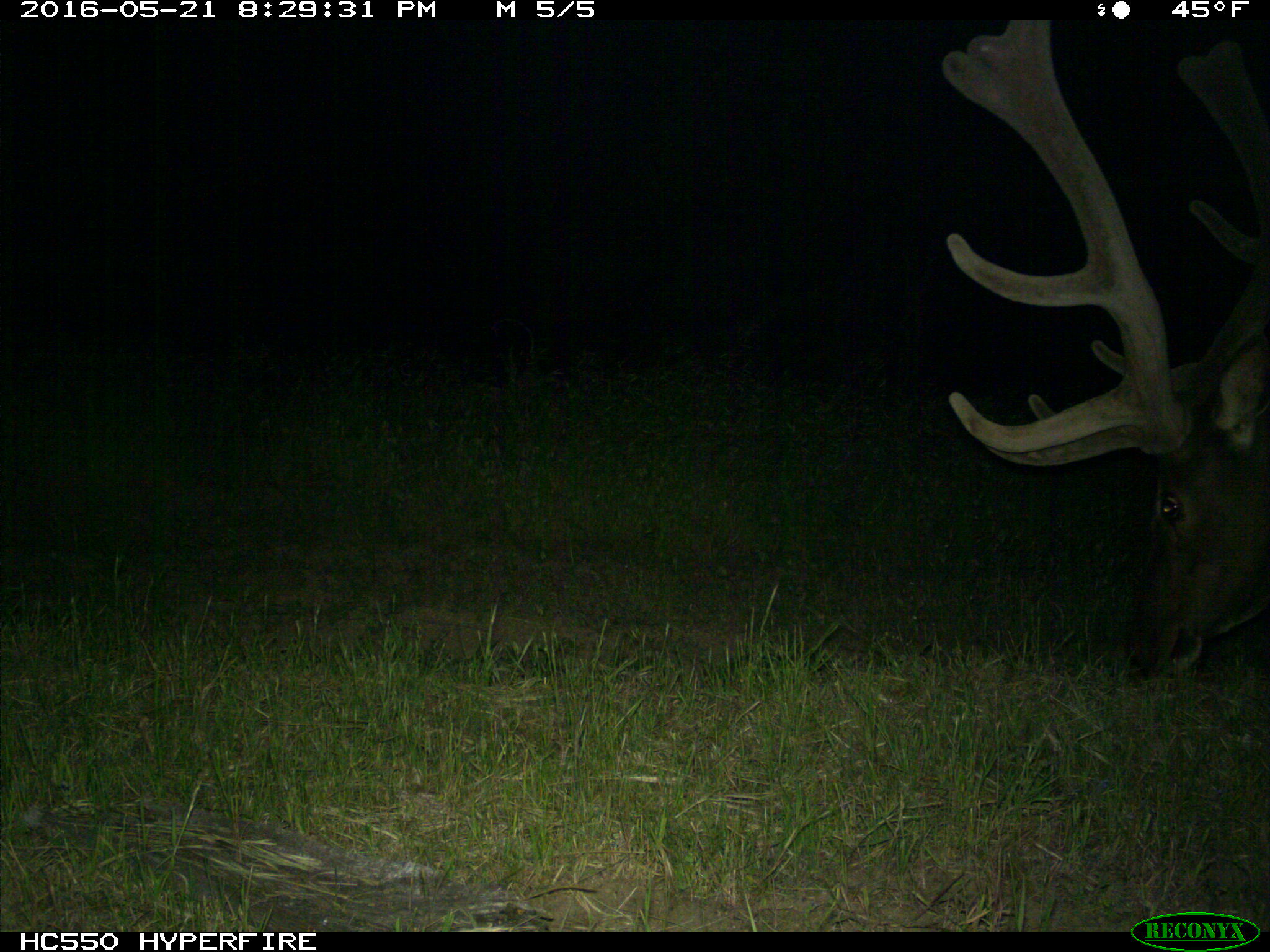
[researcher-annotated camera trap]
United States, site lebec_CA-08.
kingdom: Animalia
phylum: Chordata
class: Mammalia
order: Artiodactyla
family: Cervidae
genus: Cervus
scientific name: Cervus canadensis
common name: elk